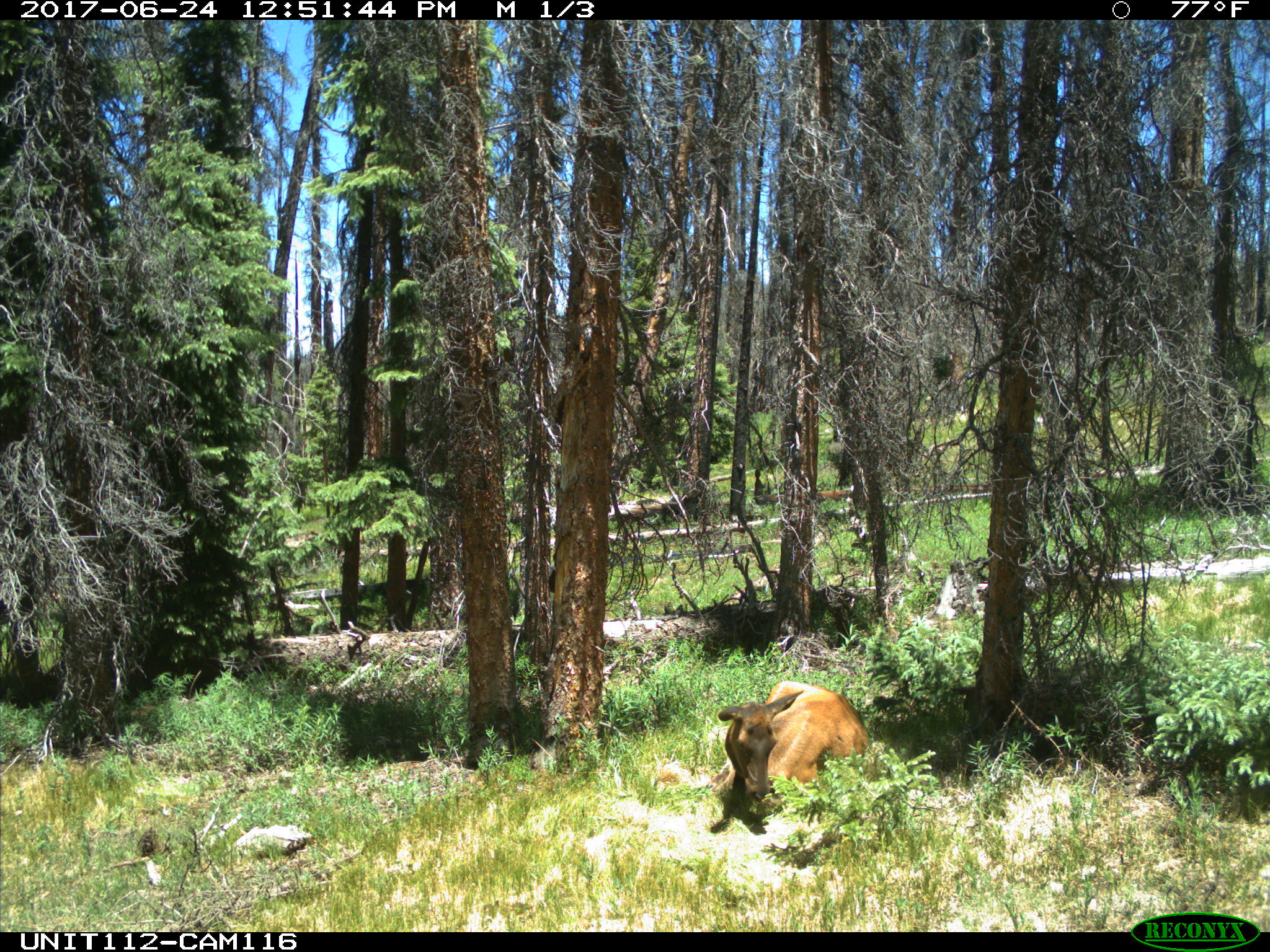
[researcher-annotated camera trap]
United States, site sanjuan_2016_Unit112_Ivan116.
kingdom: Animalia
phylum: Chordata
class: Mammalia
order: Artiodactyla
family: Cervidae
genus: Cervus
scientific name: Cervus elaphus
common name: red deer